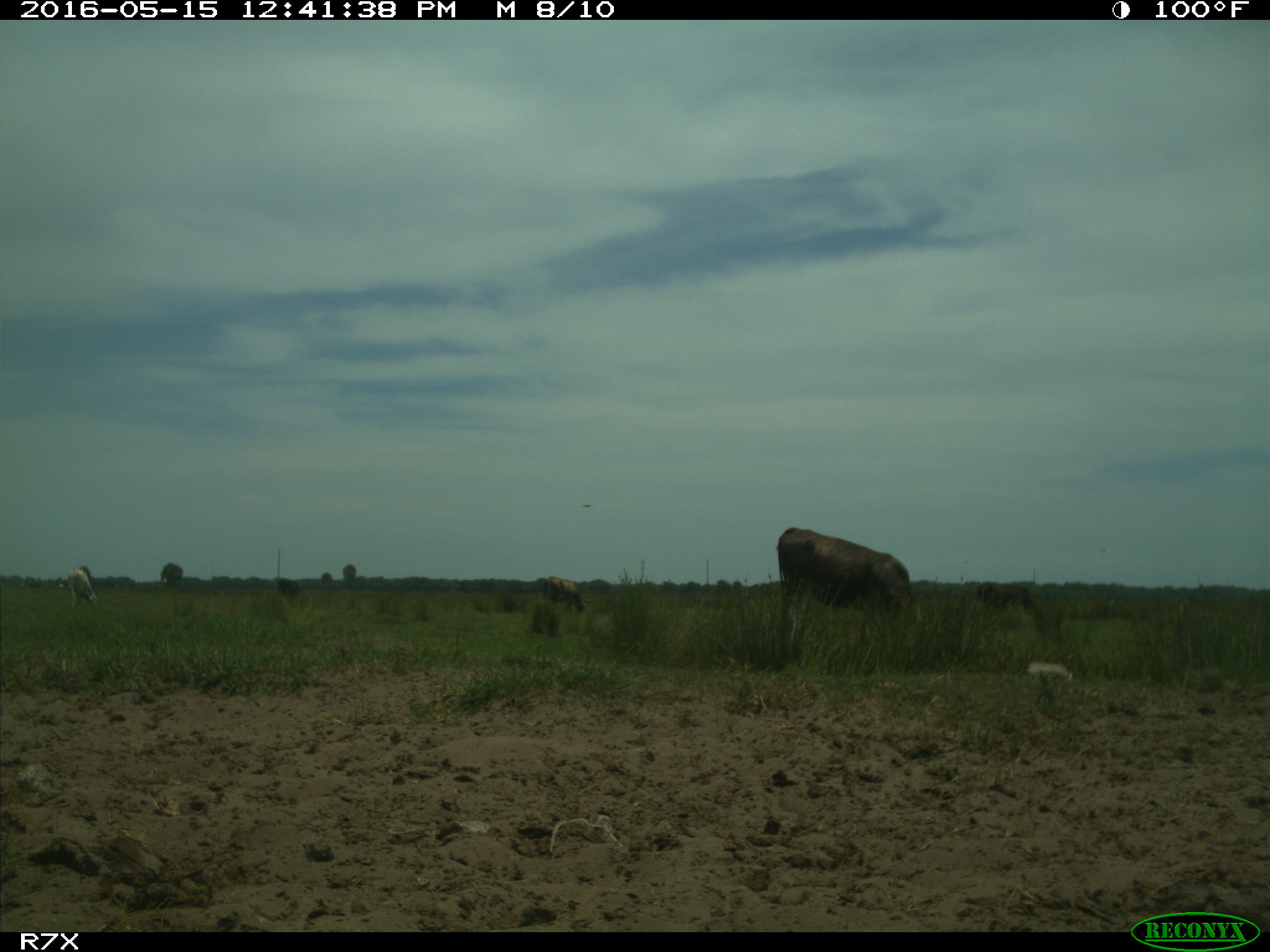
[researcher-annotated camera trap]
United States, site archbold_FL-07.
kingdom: Animalia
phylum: Chordata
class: Mammalia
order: Artiodactyla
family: Bovidae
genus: Bos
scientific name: Bos taurus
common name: domestic cow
Bos taurus (domestic cow).